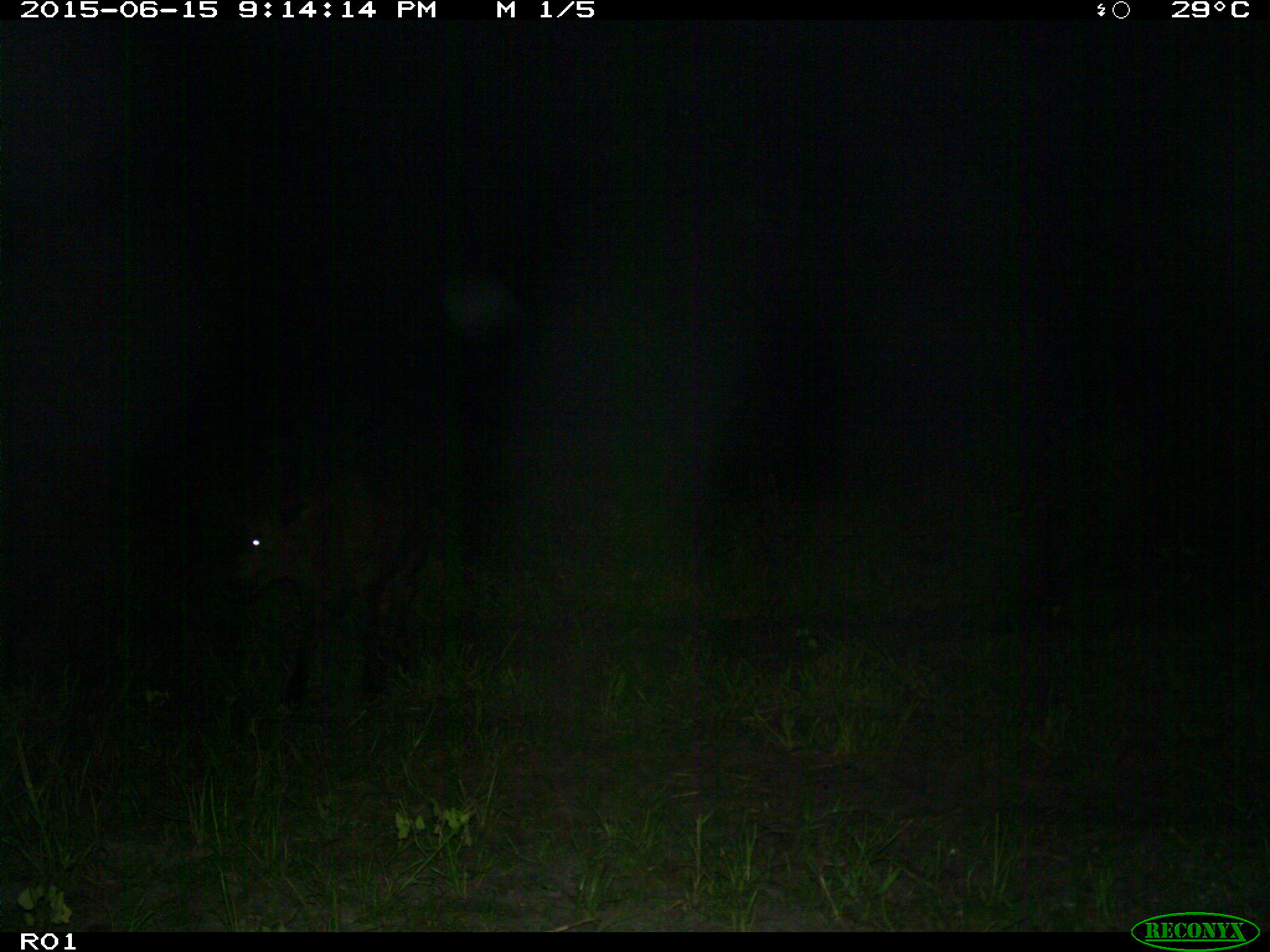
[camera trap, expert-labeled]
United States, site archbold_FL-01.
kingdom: Animalia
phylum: Chordata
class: Mammalia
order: Artiodactyla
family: Bovidae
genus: Bos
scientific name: Bos taurus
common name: domestic cow